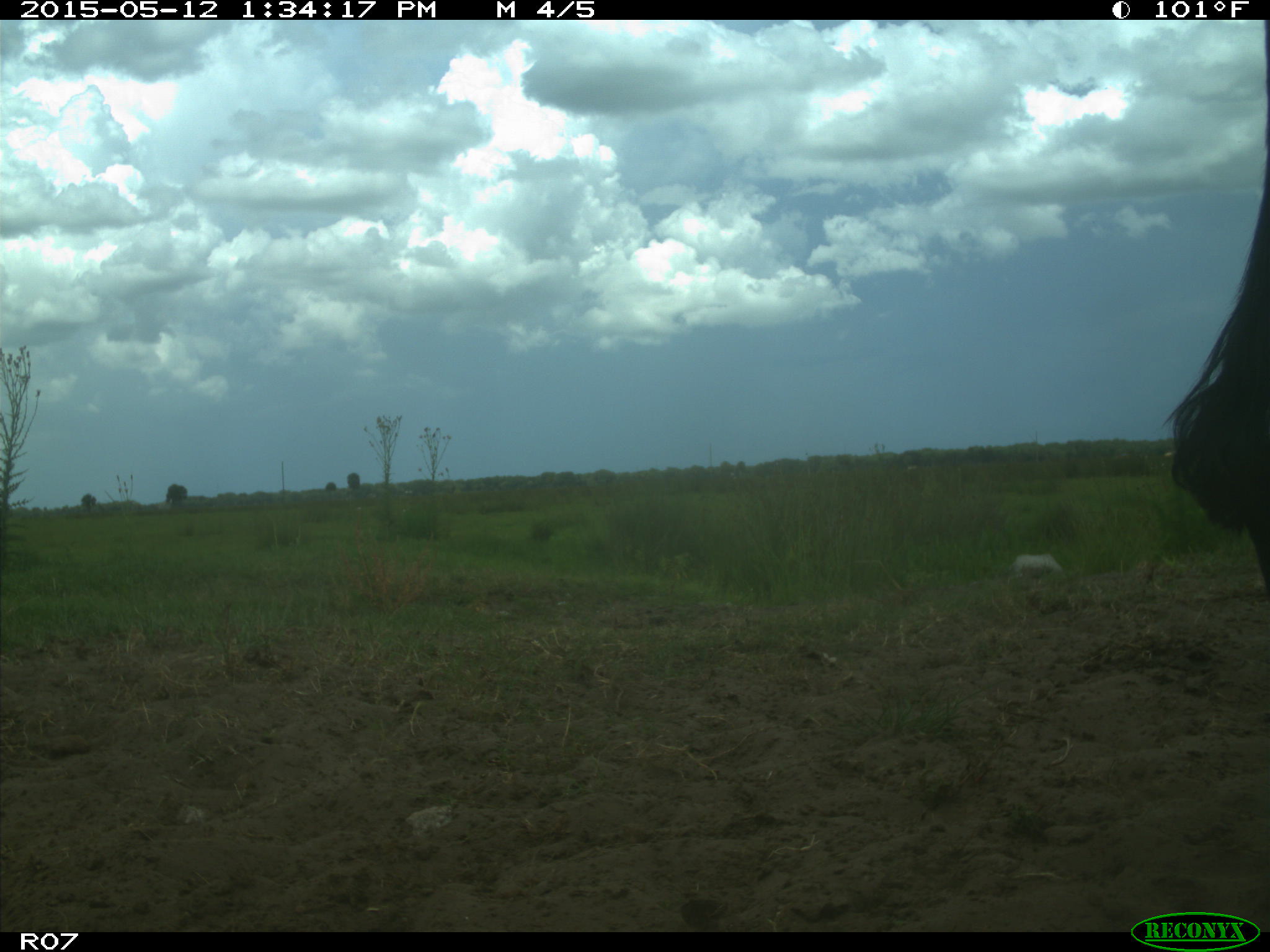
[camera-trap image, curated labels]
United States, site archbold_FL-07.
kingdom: Animalia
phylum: Chordata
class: Mammalia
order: Artiodactyla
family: Bovidae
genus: Bos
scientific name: Bos taurus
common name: domestic cow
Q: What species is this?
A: Bos taurus (domestic cow).